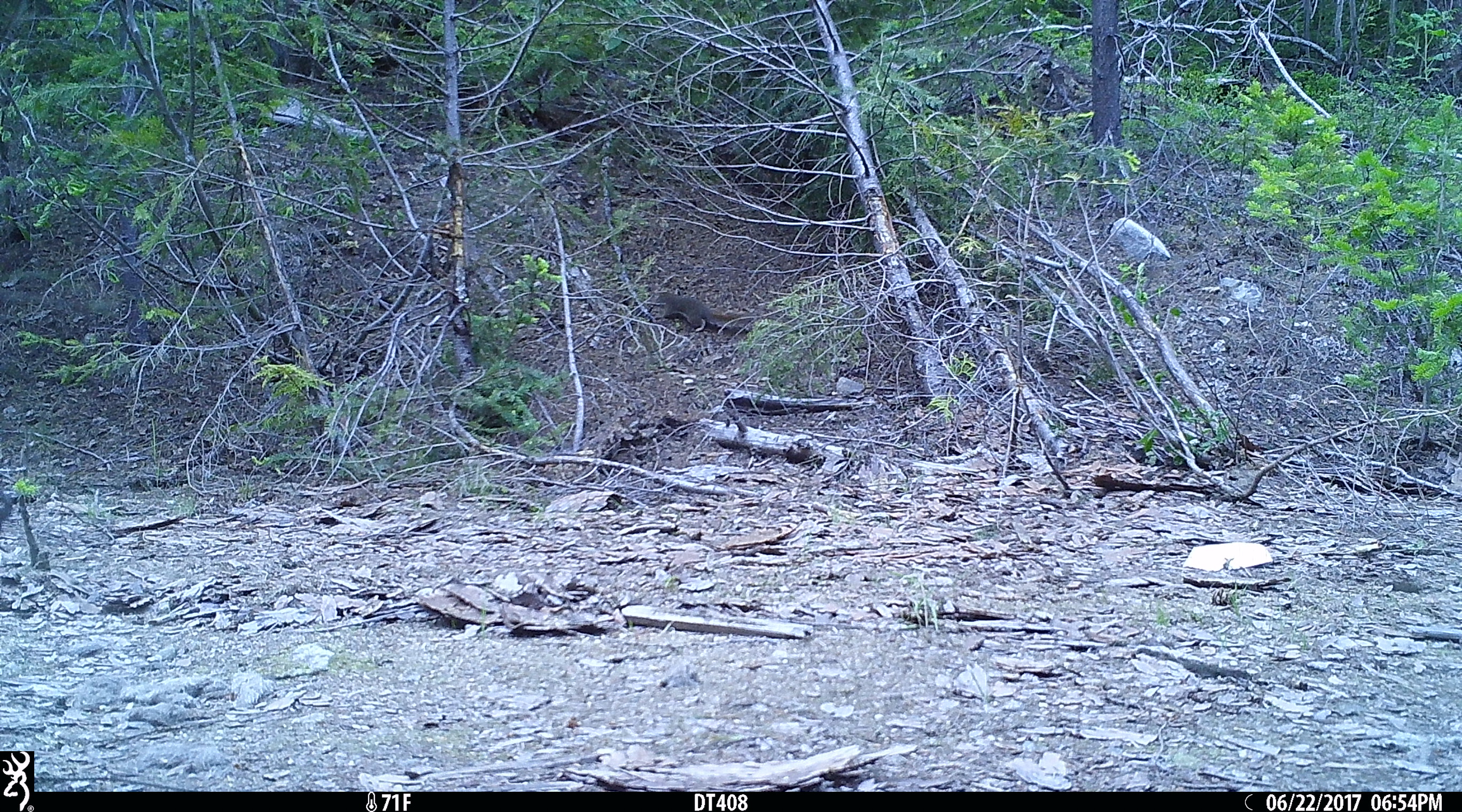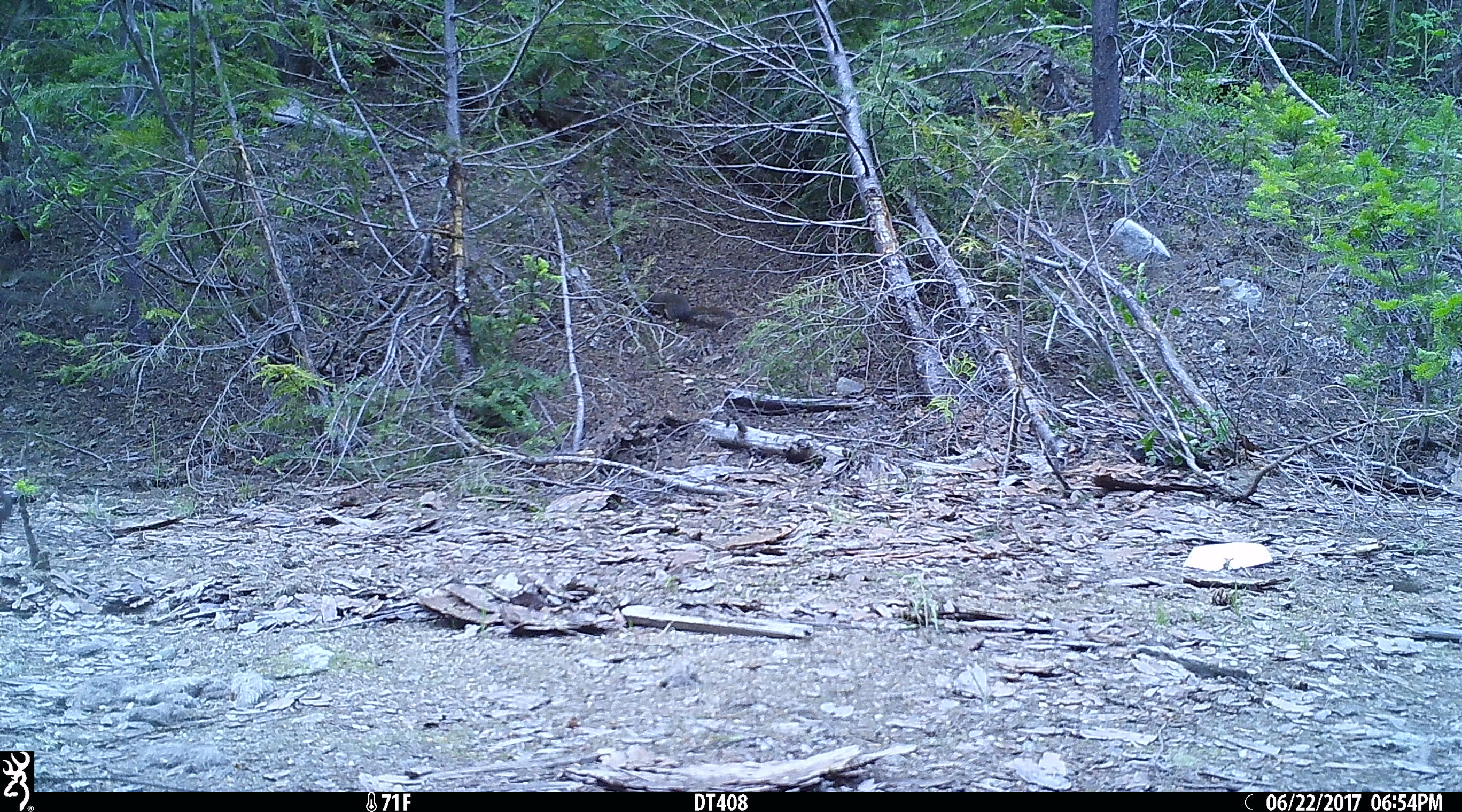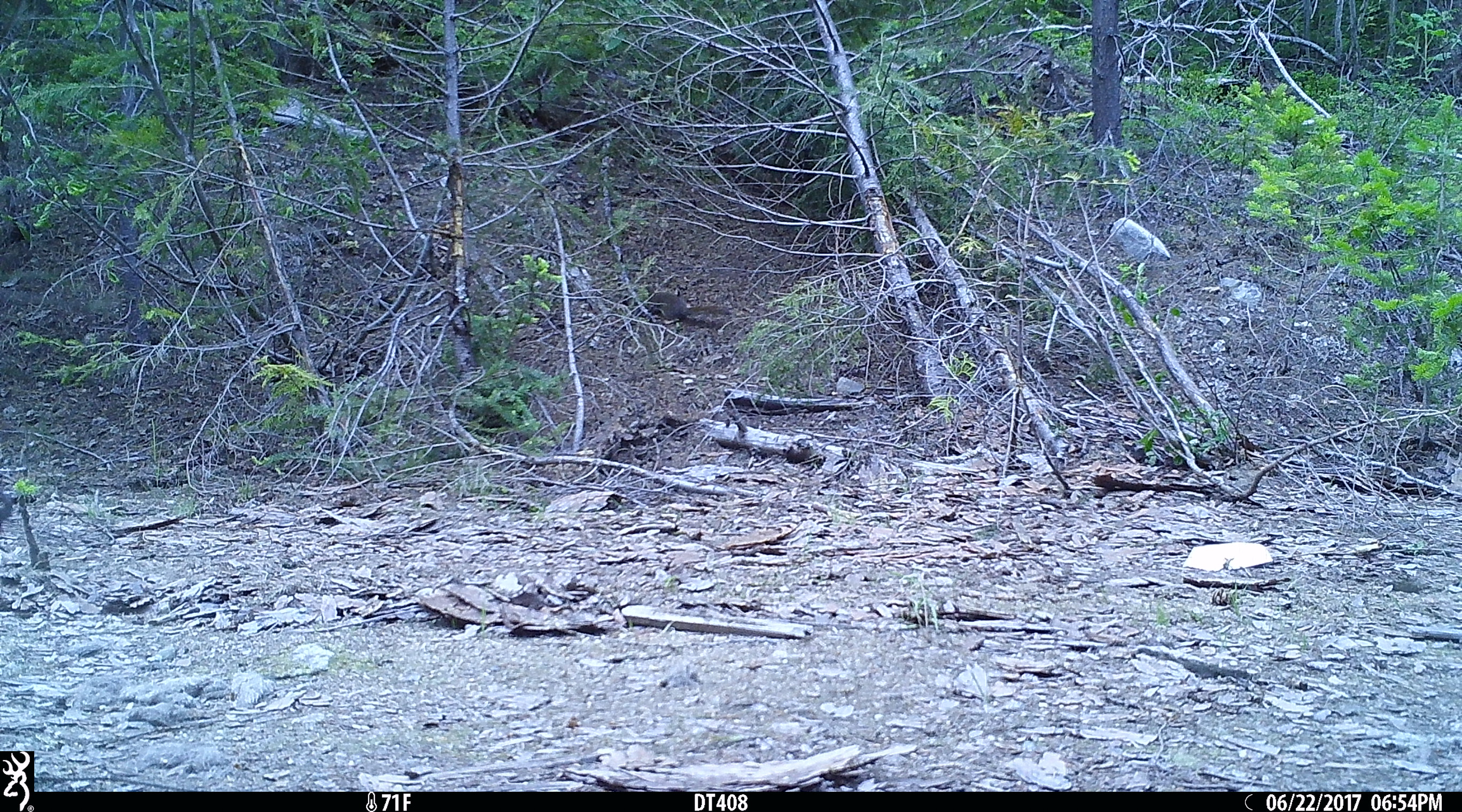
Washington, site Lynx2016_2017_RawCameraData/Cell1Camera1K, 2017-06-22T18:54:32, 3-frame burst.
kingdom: Animalia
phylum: Chordata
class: Mammalia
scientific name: Mammalia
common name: small mammal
Small mammal (Mammalia). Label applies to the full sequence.